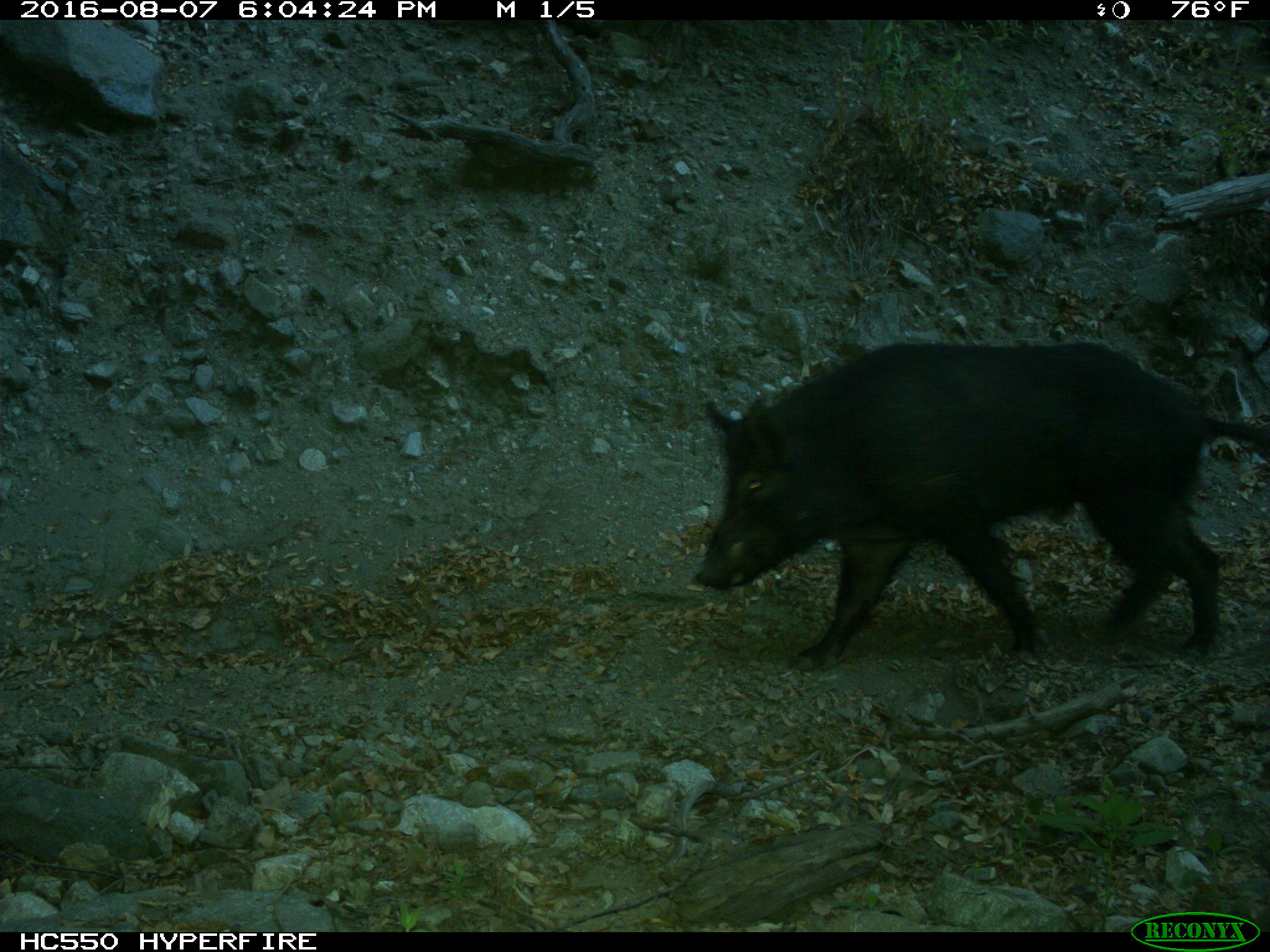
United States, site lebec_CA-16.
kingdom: Animalia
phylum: Chordata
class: Mammalia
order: Artiodactyla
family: Suidae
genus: Sus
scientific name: Sus scrofa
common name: wild boar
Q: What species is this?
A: Sus scrofa (wild boar).